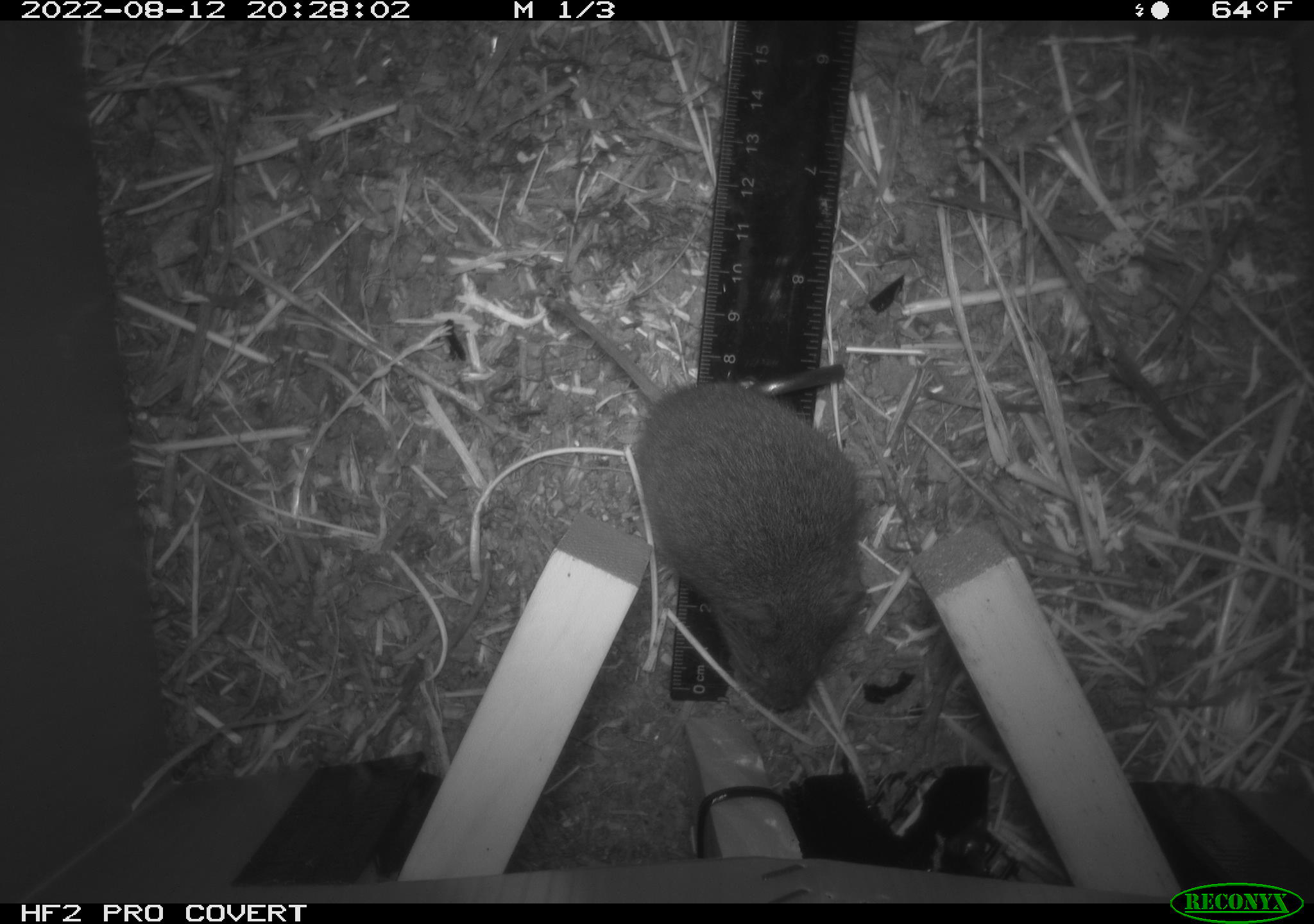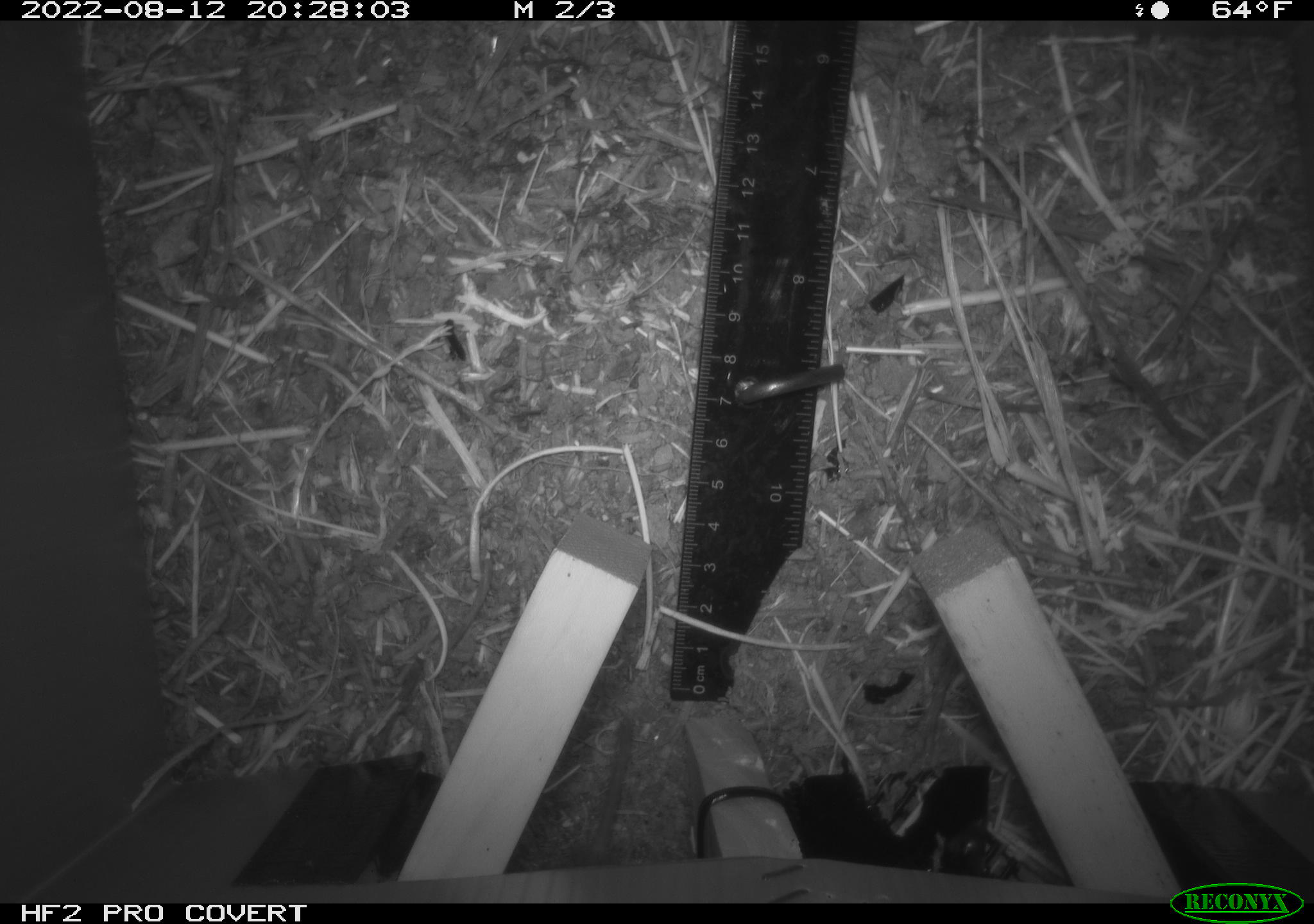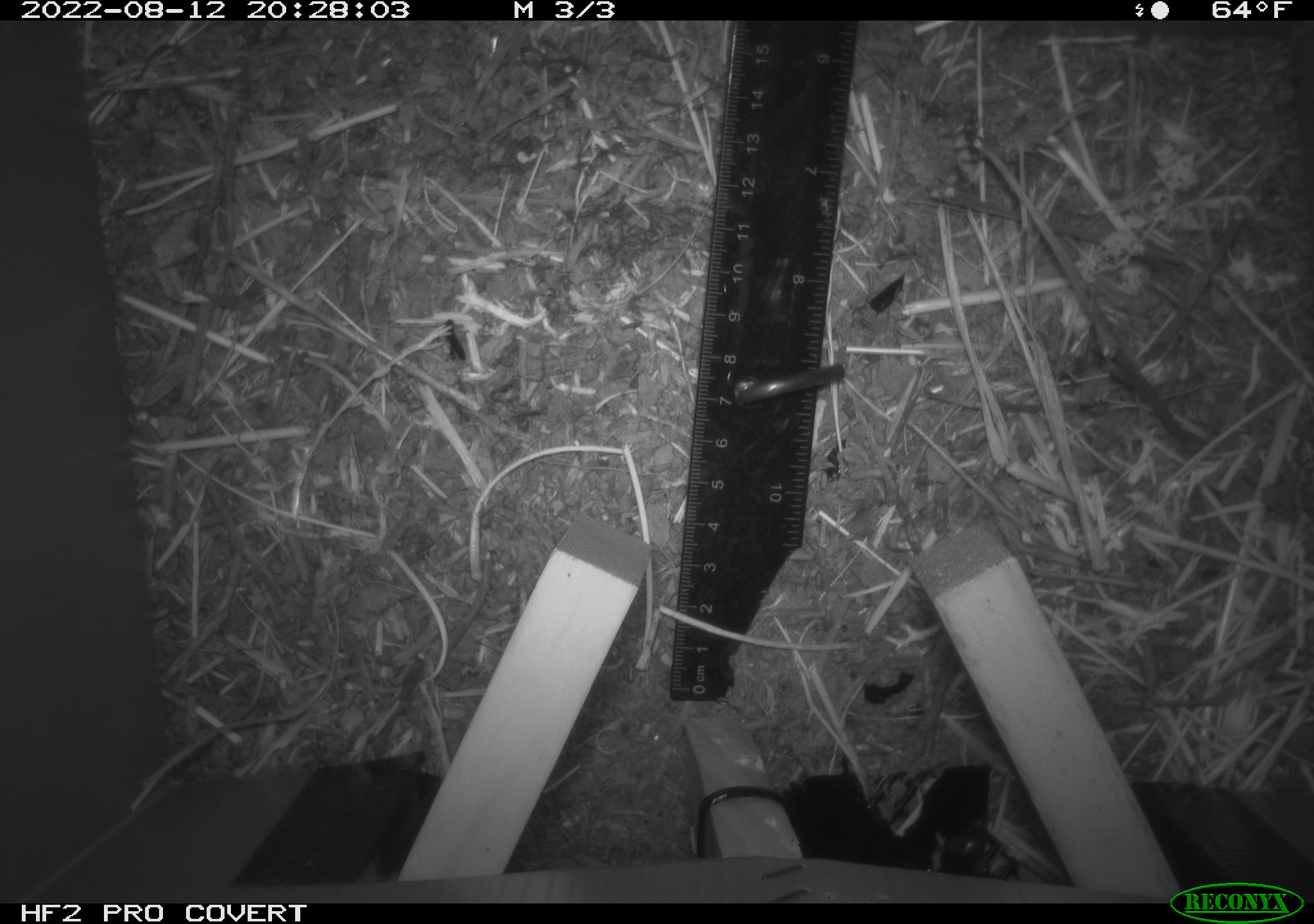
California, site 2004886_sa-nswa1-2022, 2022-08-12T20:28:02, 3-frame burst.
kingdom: Animalia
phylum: Chordata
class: Mammalia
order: Rodentia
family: Cricetidae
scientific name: Cricetidae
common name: hamsters, voles, lemmings, and allies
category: cricetidae family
Cricetidae family (hamsters, voles, lemmings, and allies) (Cricetidae).